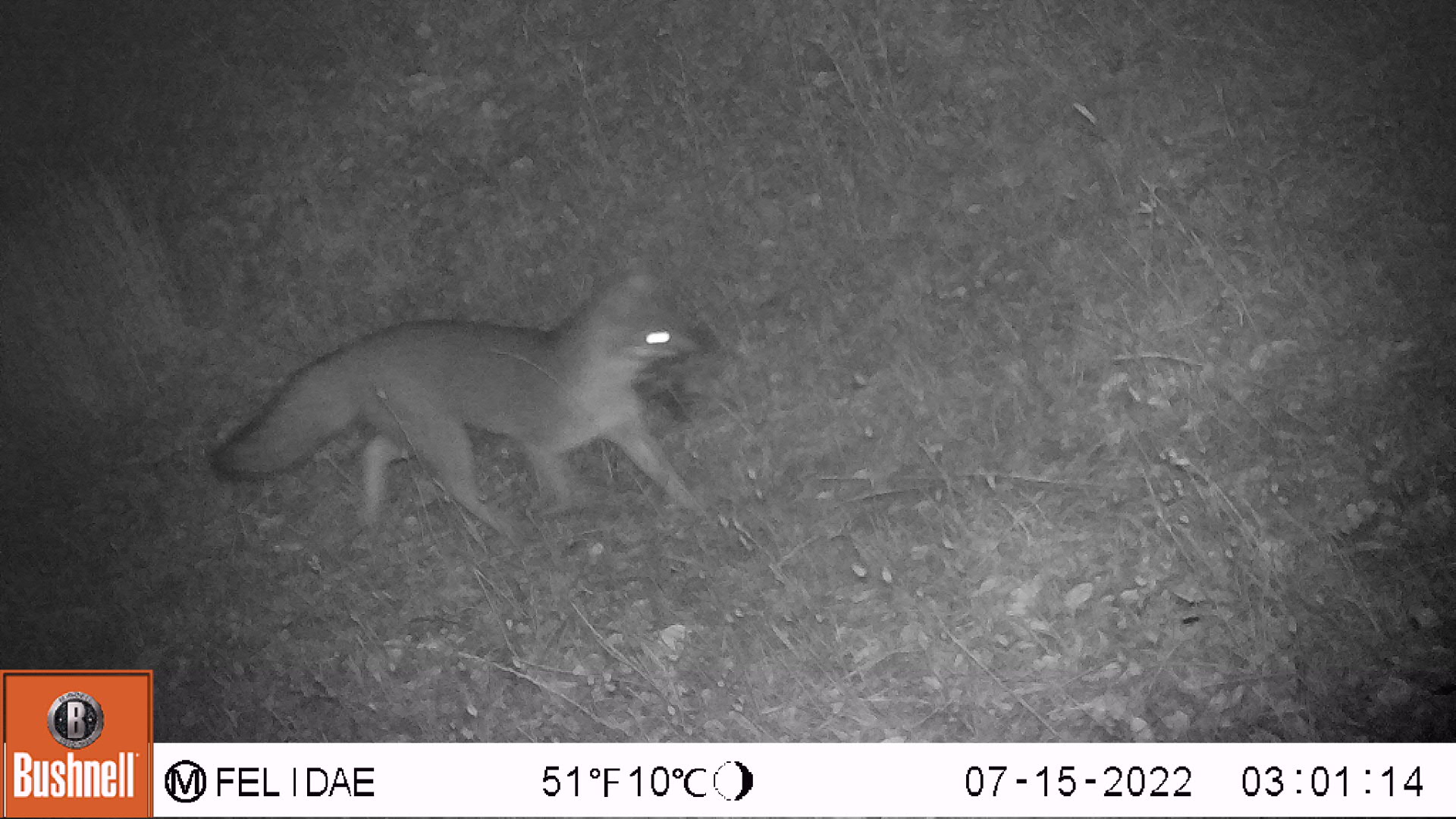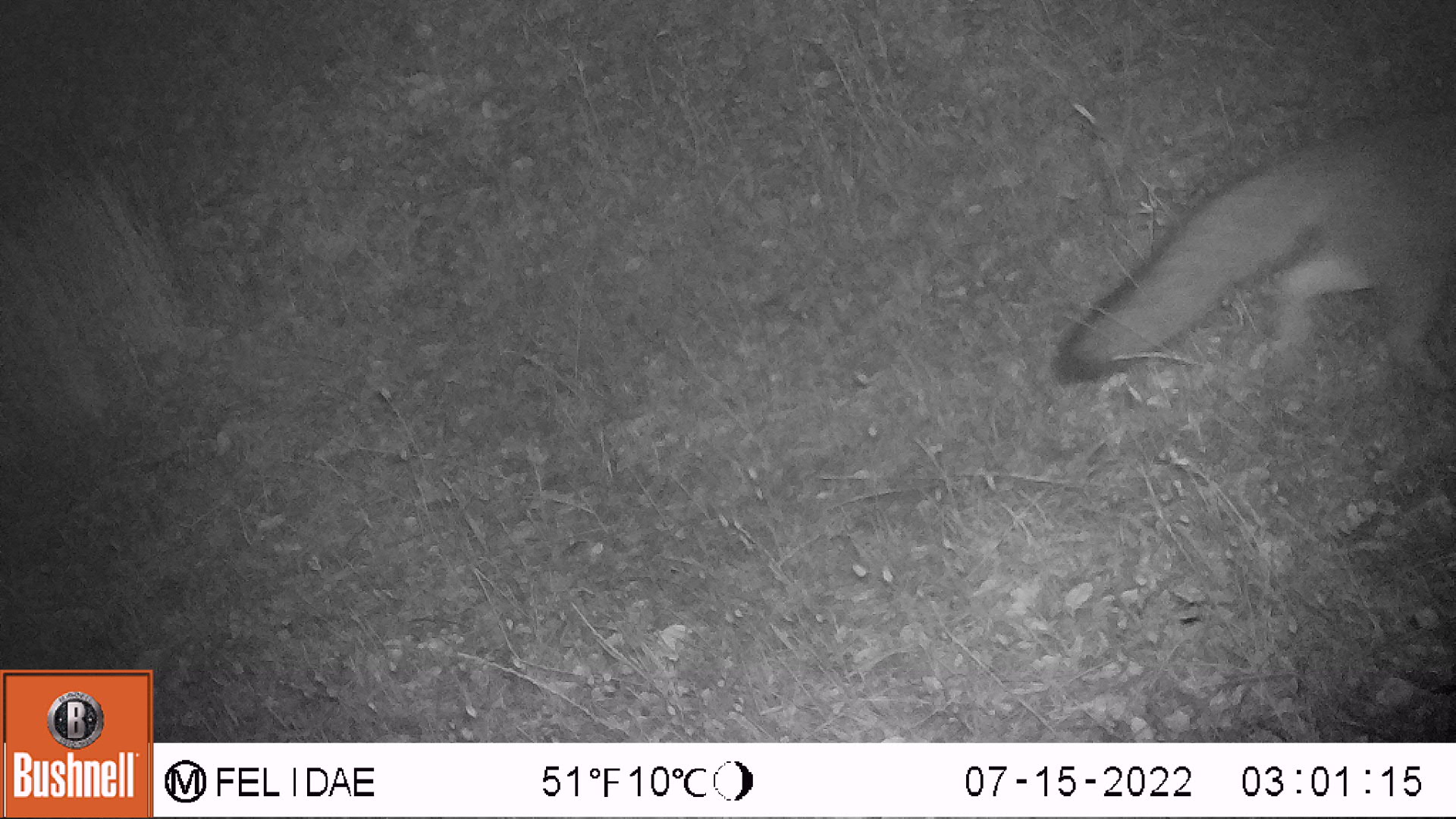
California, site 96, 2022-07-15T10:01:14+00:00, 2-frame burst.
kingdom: Animalia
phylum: Chordata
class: Mammalia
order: Carnivora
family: Canidae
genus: Urocyon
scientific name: Urocyon cinereoargenteus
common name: gray fox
Gray fox (Urocyon cinereoargenteus).